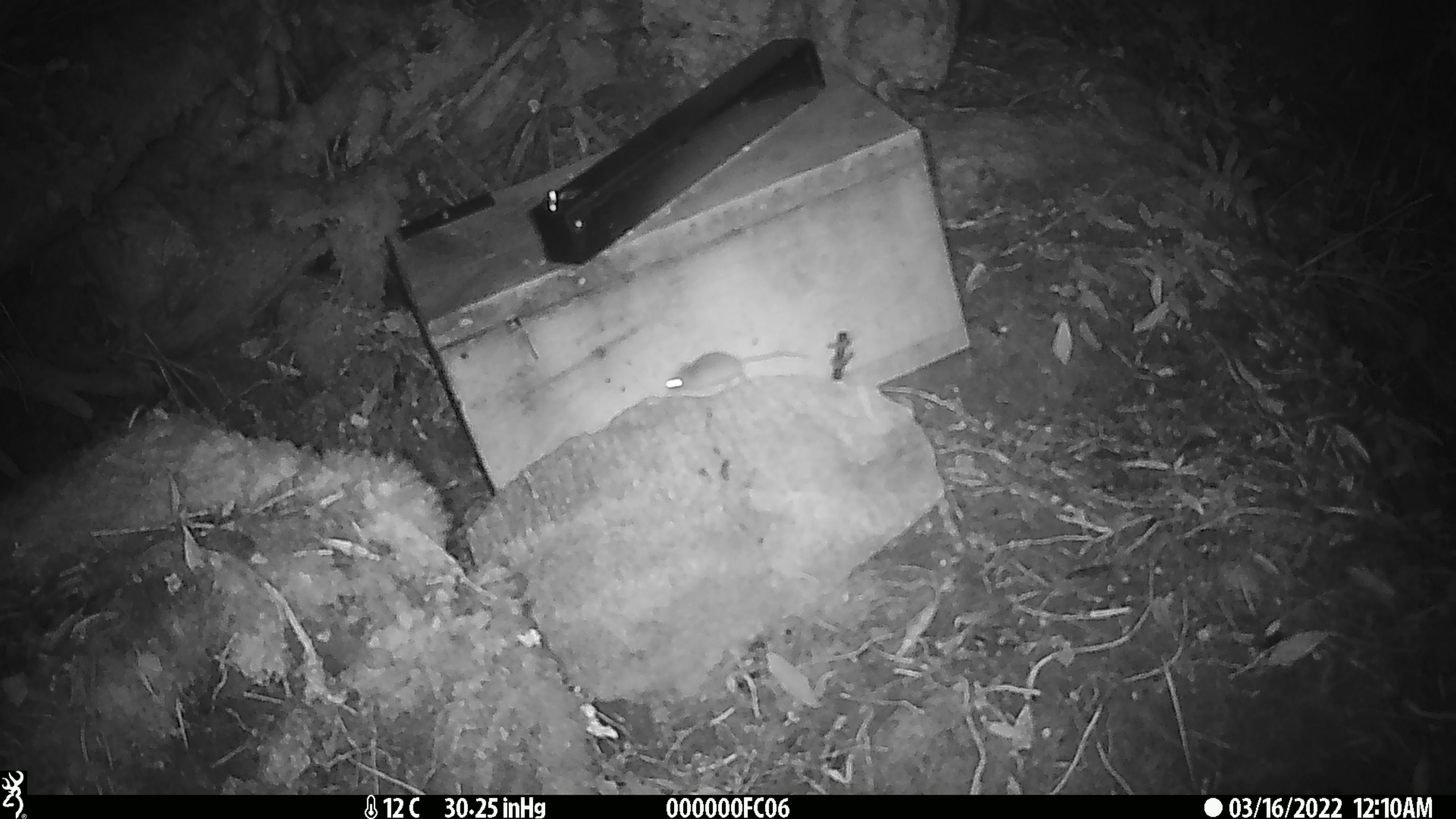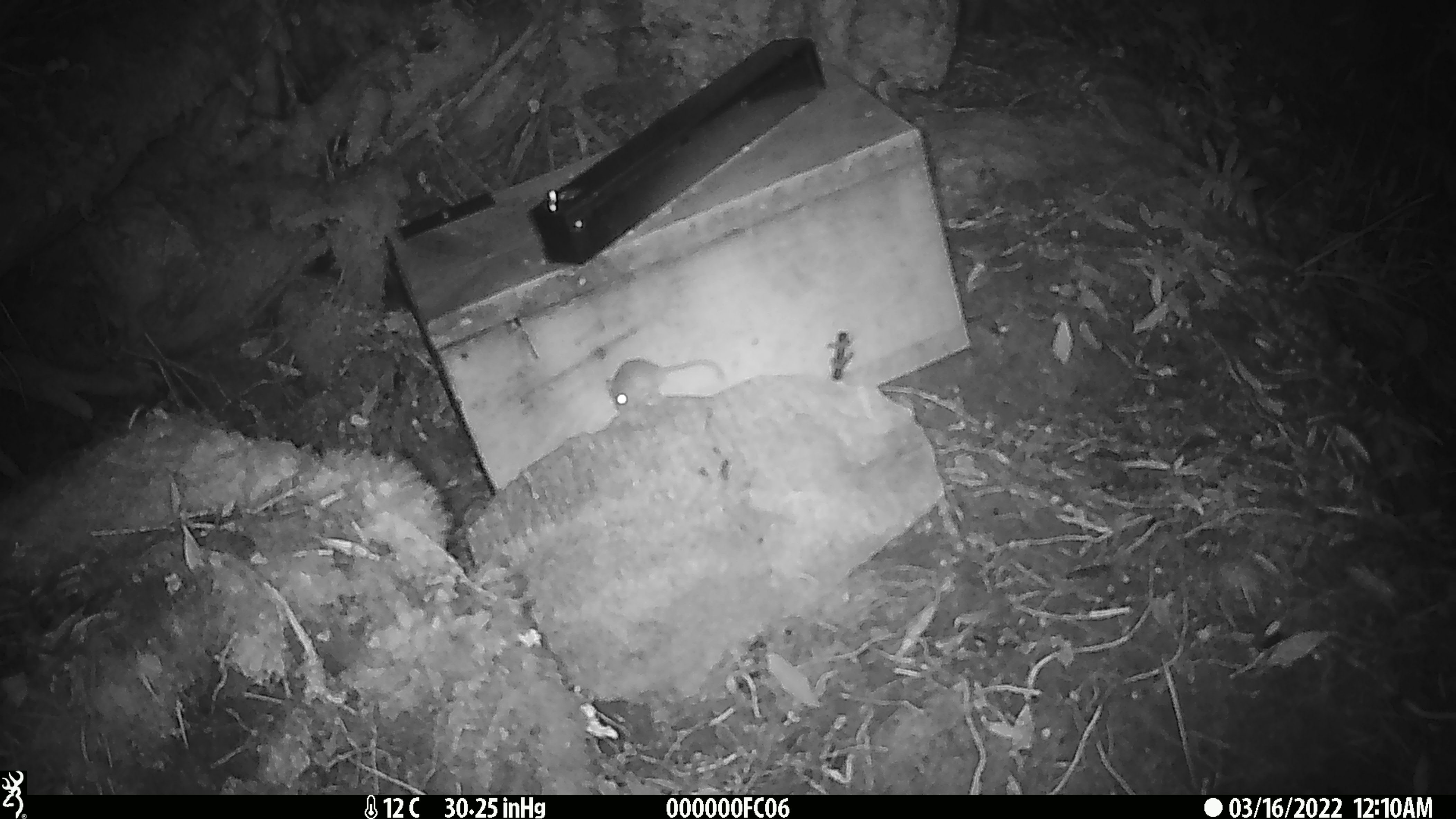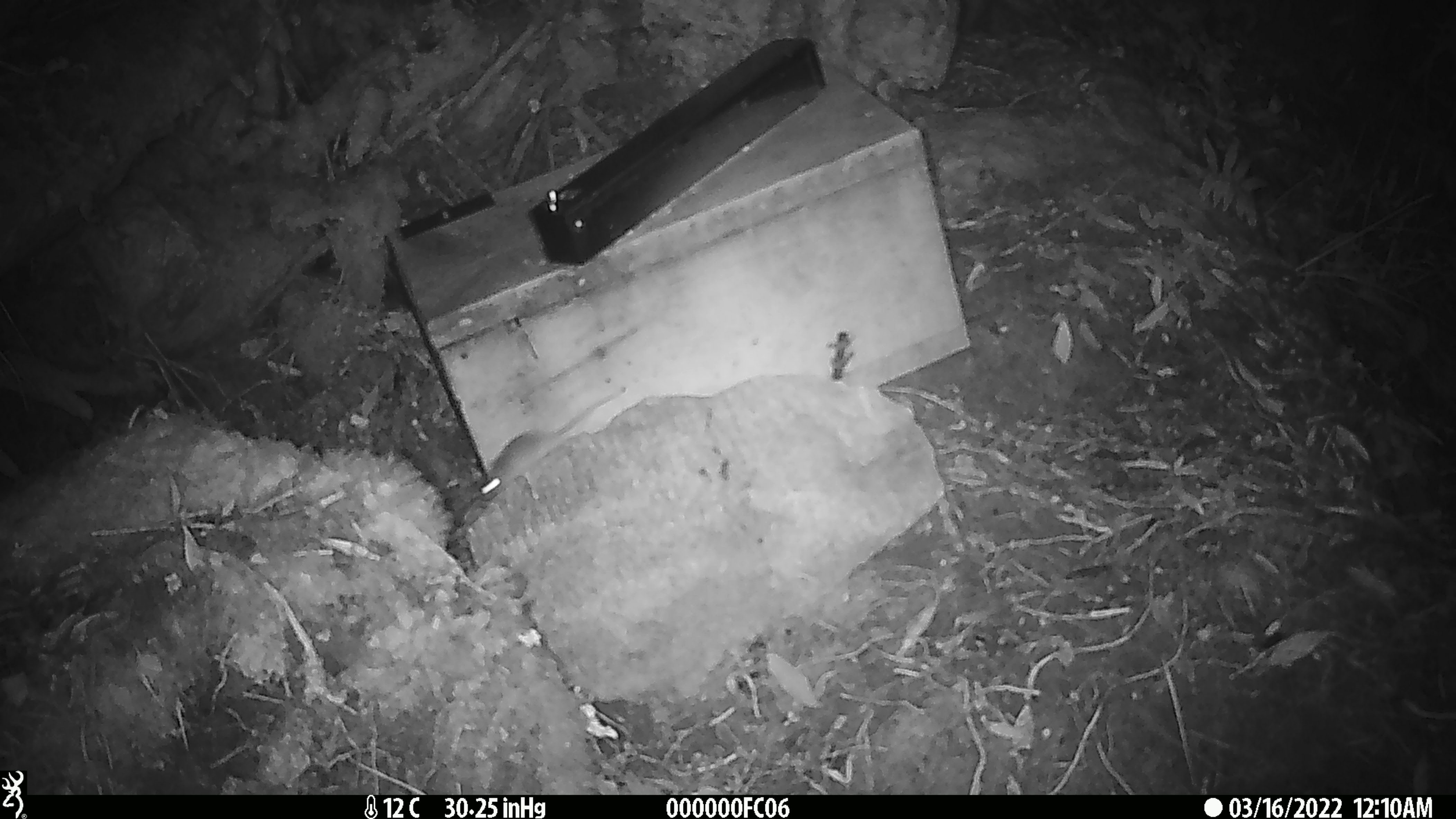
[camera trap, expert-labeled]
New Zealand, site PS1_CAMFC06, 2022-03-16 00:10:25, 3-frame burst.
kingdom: Animalia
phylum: Chordata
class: Mammalia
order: Rodentia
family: Muridae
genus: Mus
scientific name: Mus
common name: mouse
Mouse (Mus).